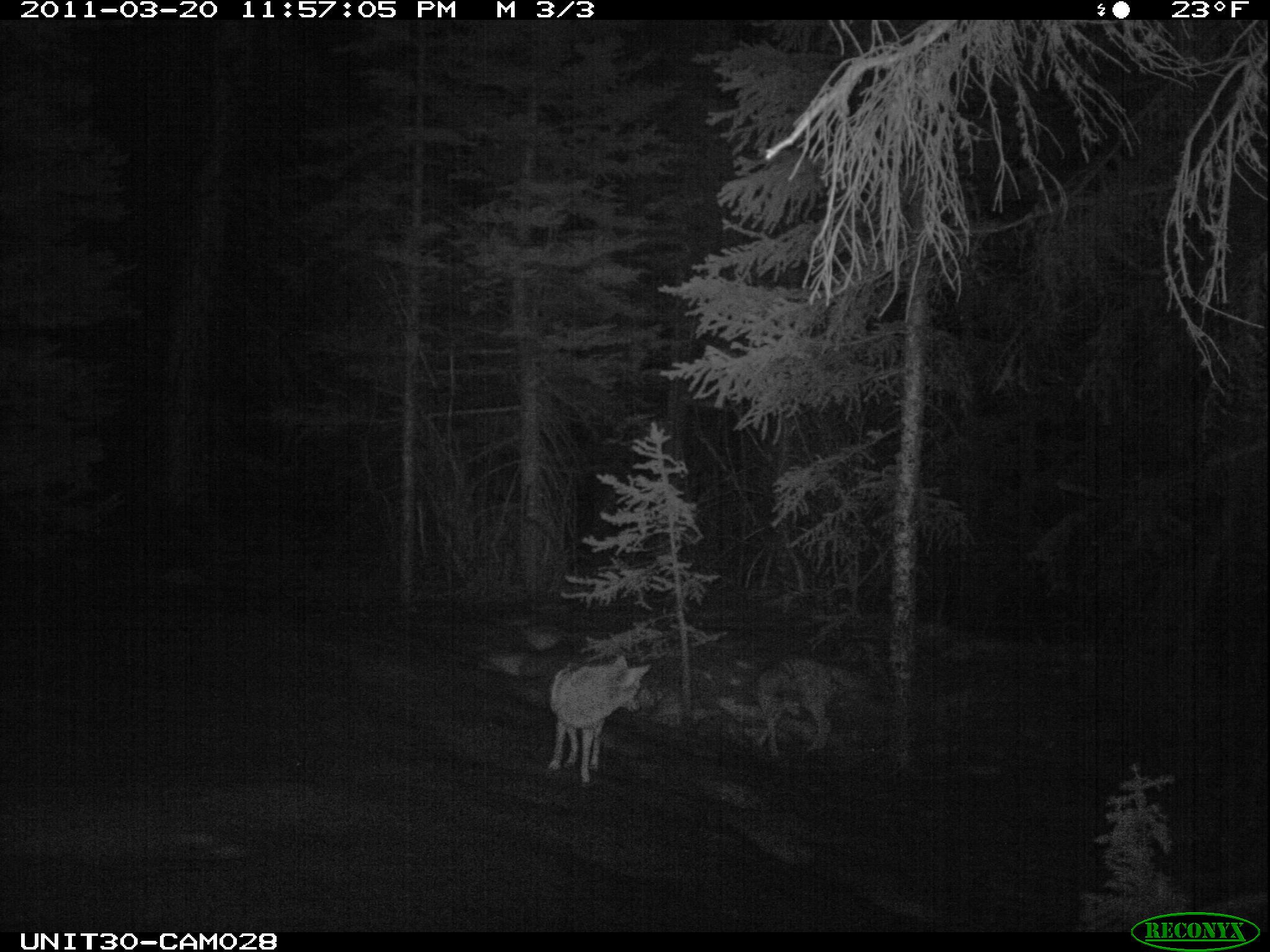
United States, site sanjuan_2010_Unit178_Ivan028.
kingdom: Animalia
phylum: Chordata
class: Mammalia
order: Carnivora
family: Canidae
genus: Canis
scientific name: Canis latrans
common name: coyote